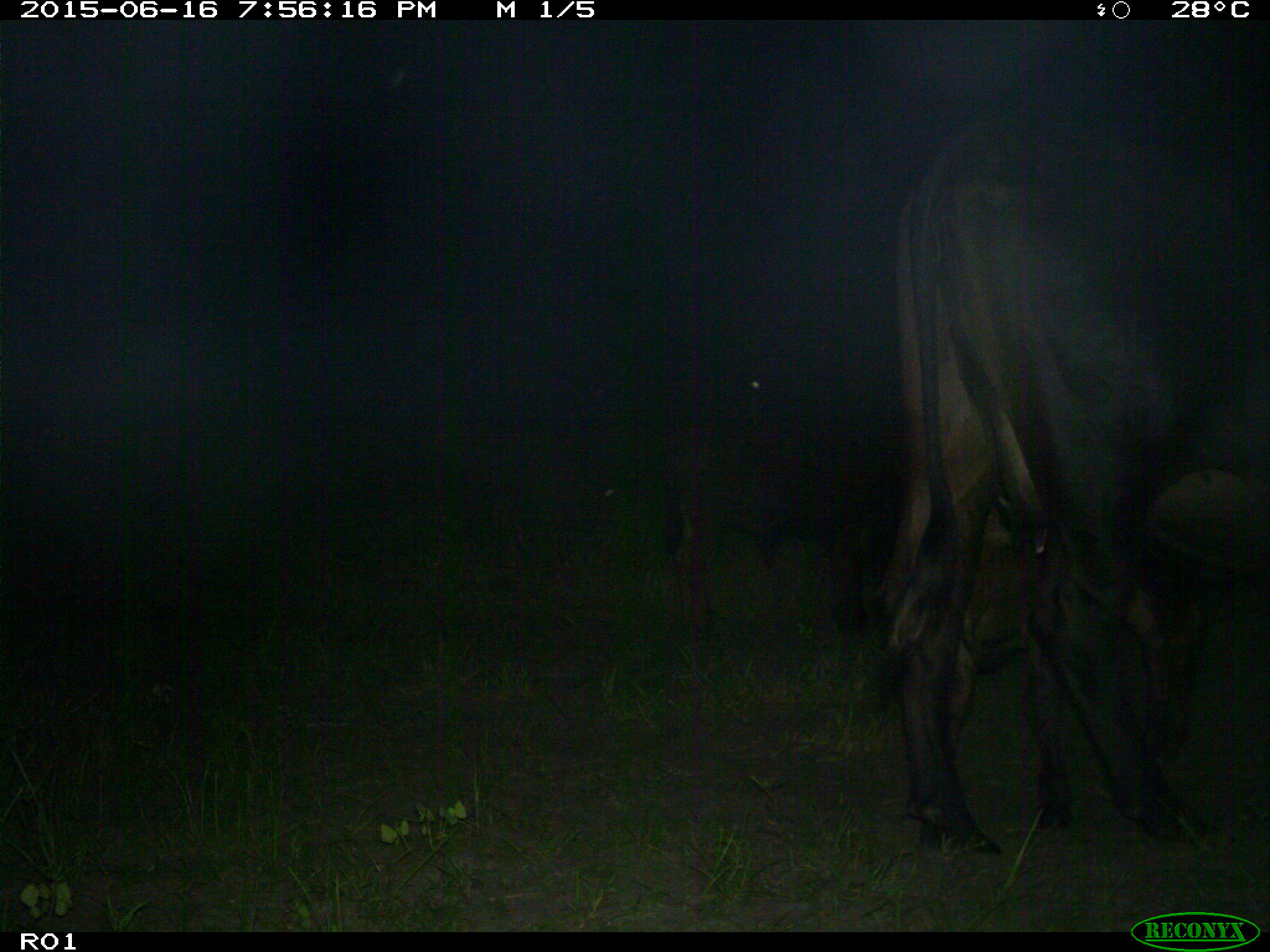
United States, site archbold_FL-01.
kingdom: Animalia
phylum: Chordata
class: Mammalia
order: Artiodactyla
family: Bovidae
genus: Bos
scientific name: Bos taurus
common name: domestic cow